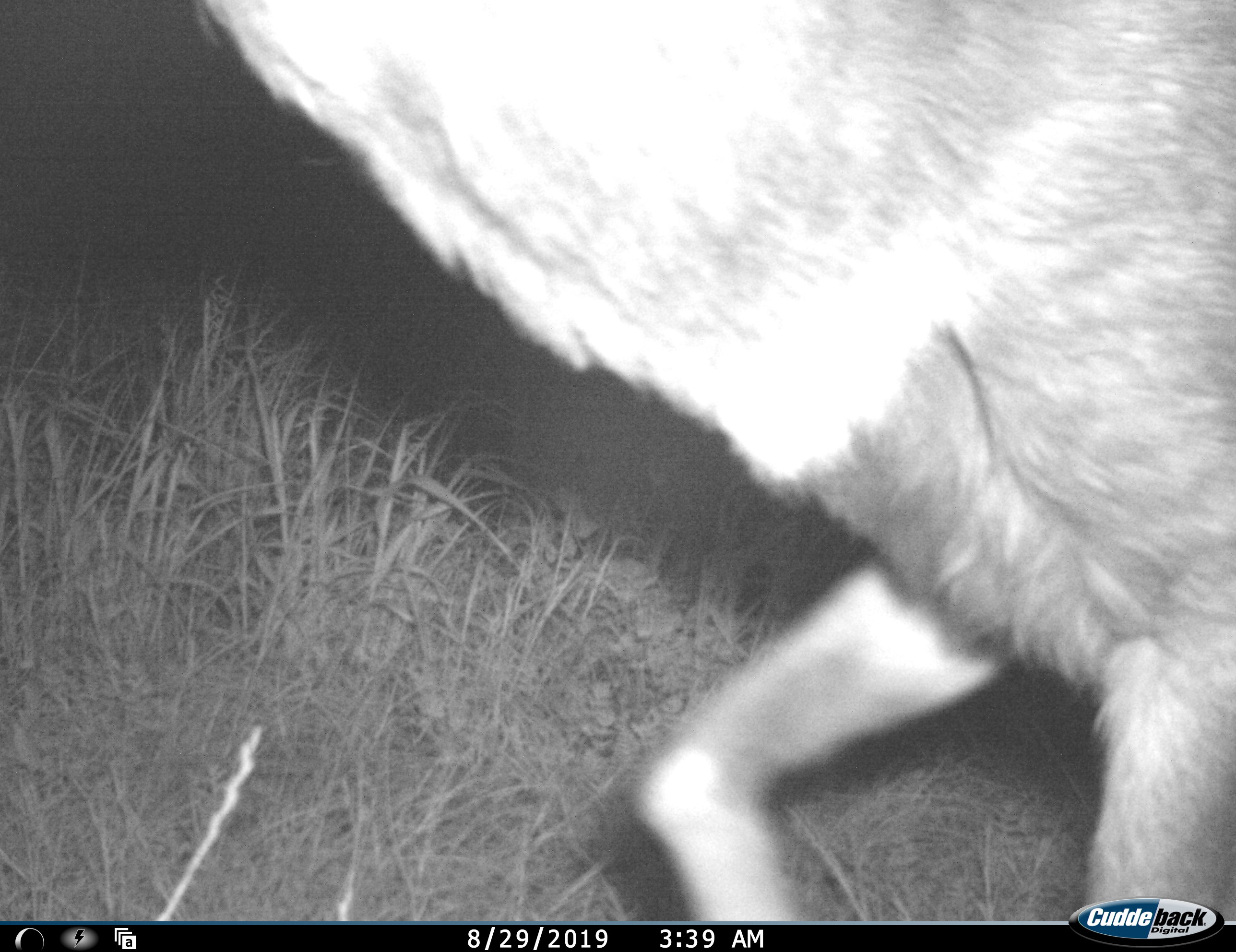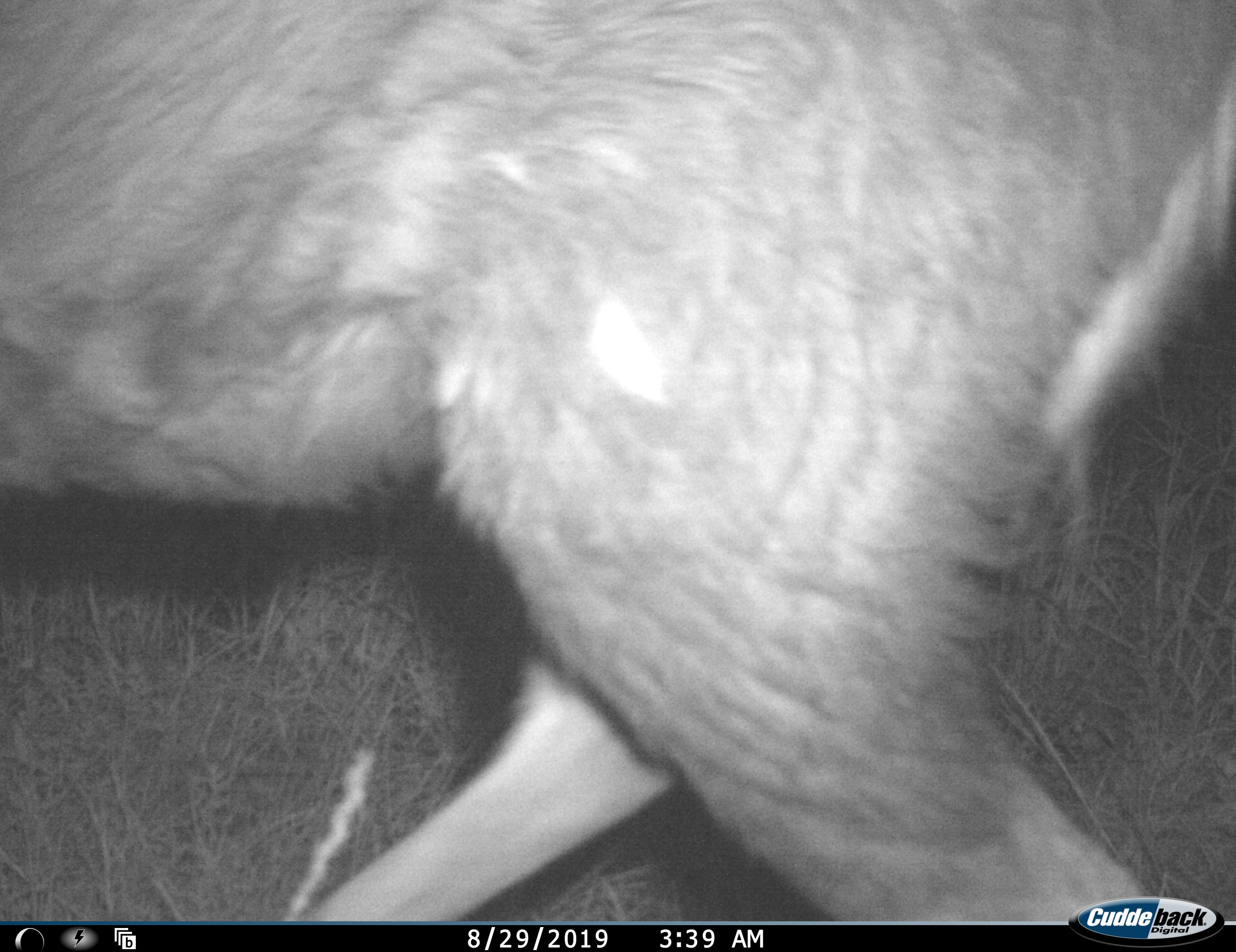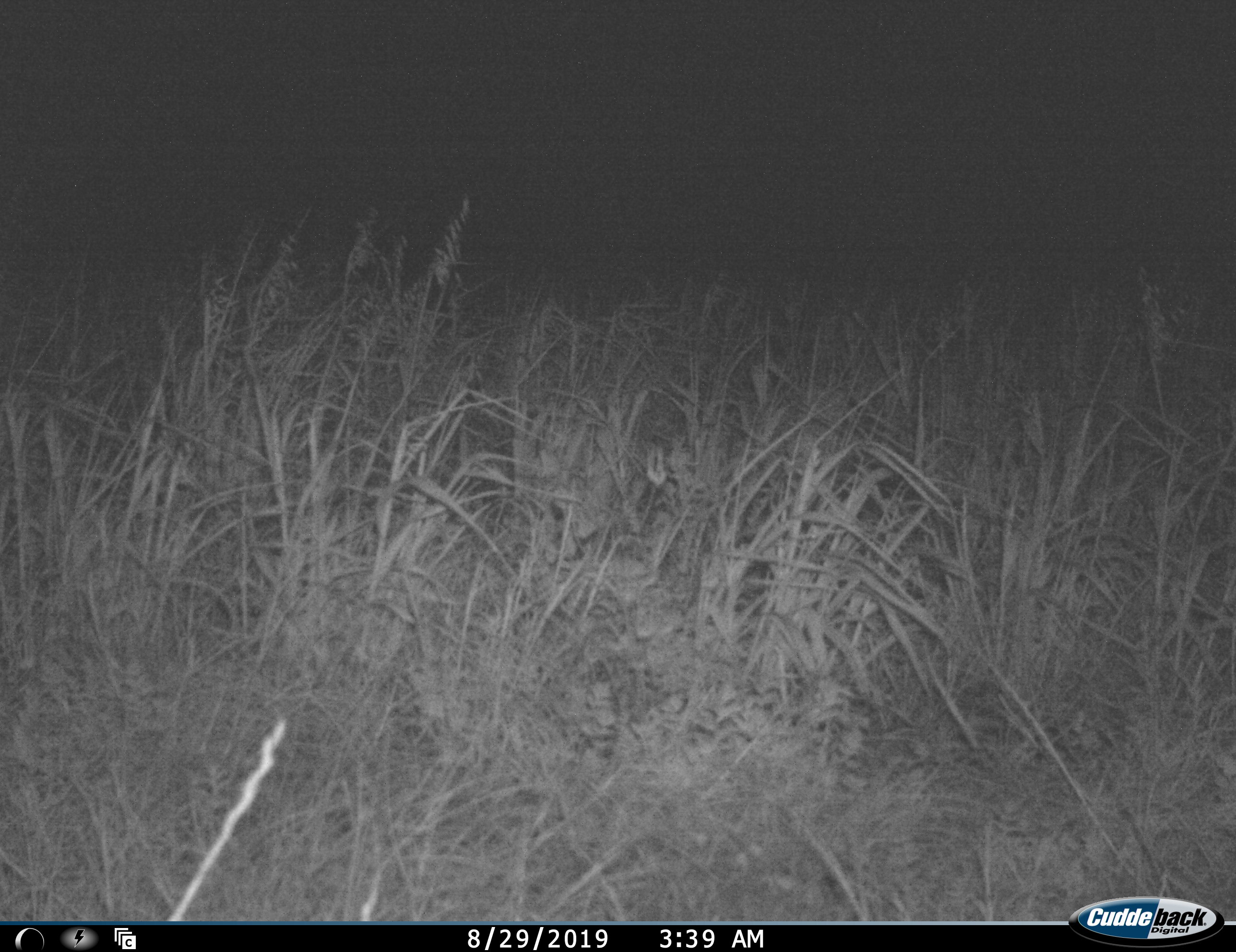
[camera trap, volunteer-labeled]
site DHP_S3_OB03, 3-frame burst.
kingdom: Animalia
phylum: Chordata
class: Mammalia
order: Artiodactyla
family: Bovidae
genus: Tragelaphus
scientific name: Tragelaphus scriptus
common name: bushbuck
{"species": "bushbuck (Tragelaphus scriptus)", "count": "1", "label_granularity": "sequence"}